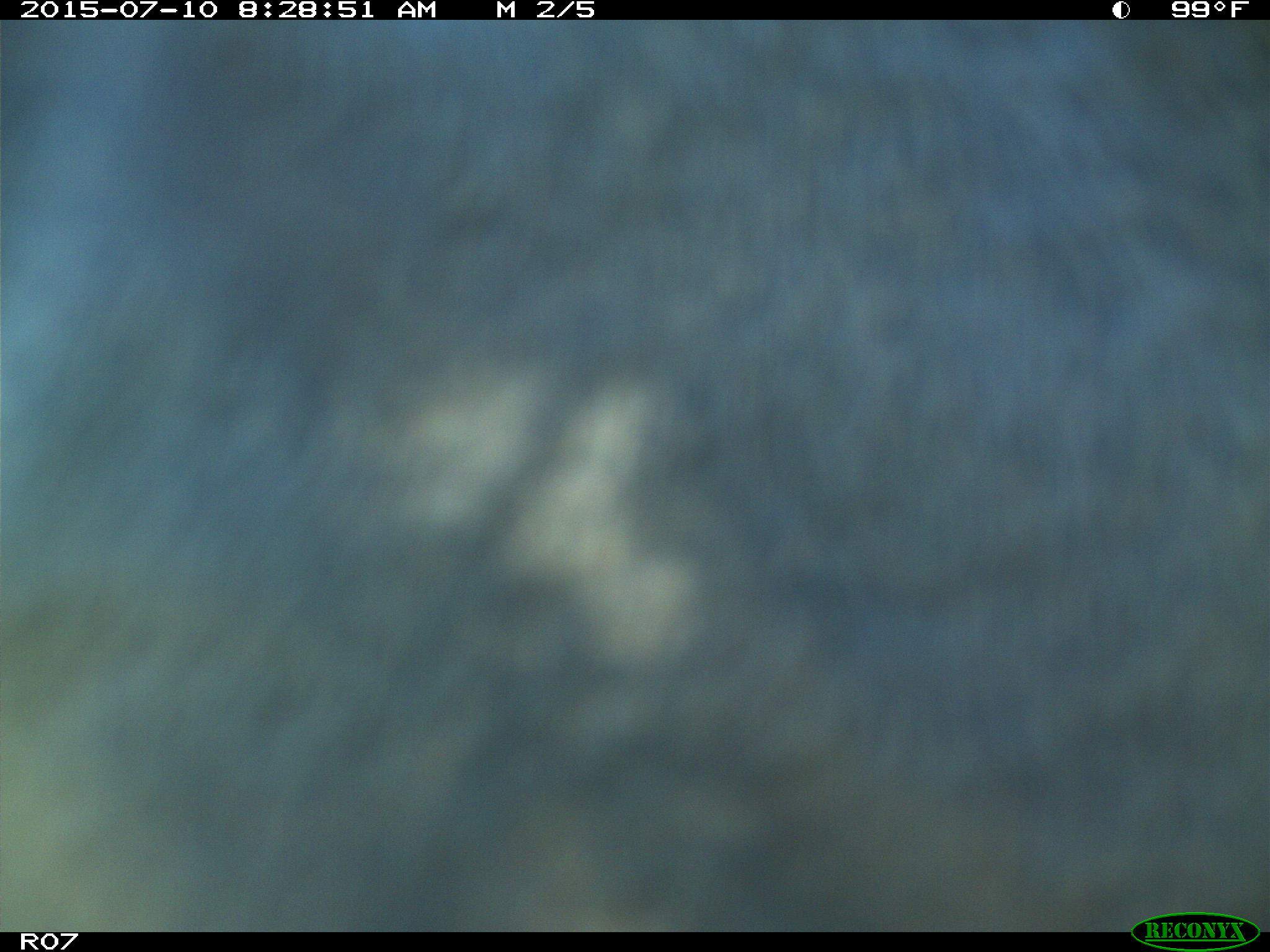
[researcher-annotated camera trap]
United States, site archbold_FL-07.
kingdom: Animalia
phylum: Chordata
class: Mammalia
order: Artiodactyla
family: Bovidae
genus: Bos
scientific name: Bos taurus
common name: domestic cow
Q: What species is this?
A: Bos taurus (domestic cow).